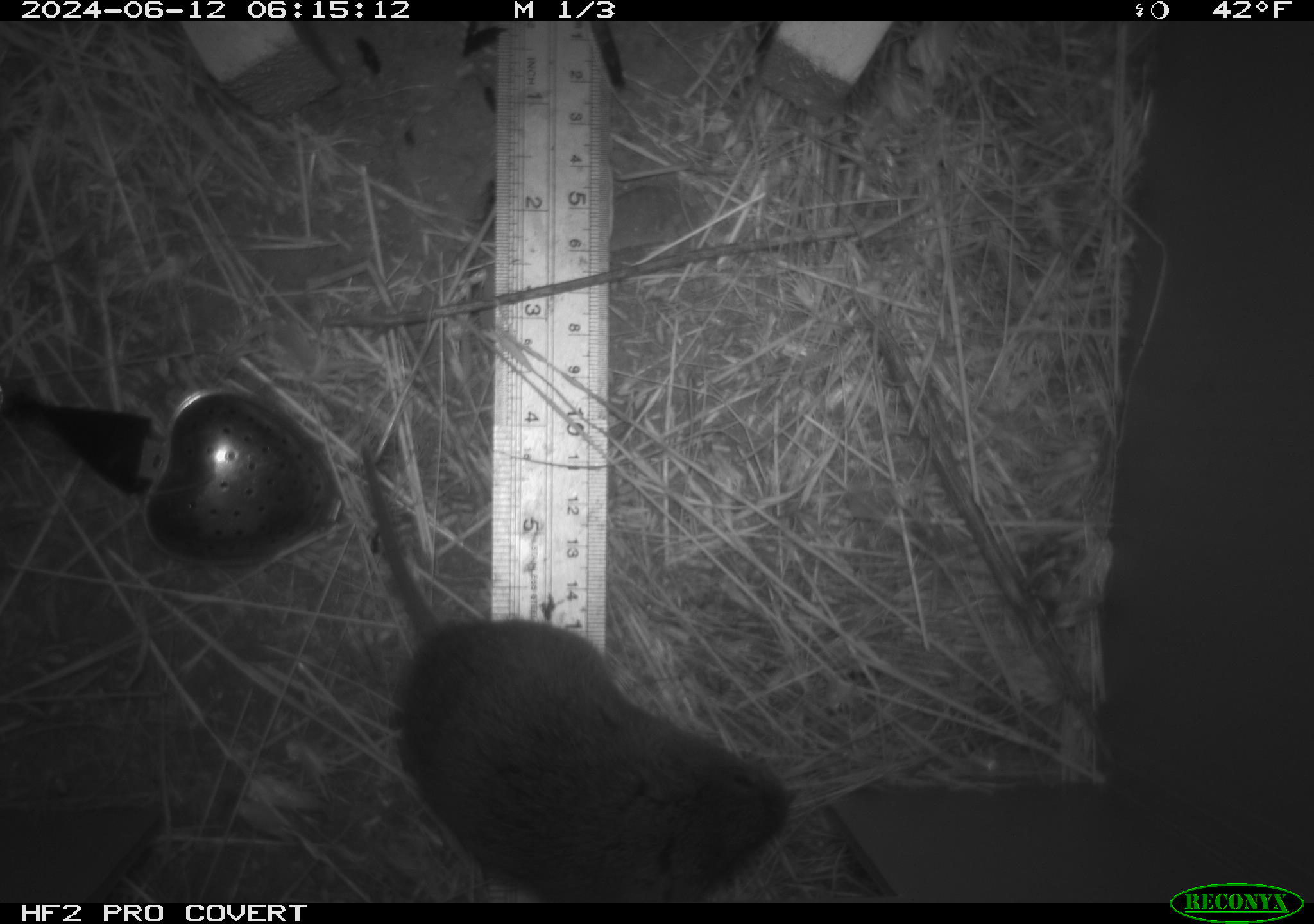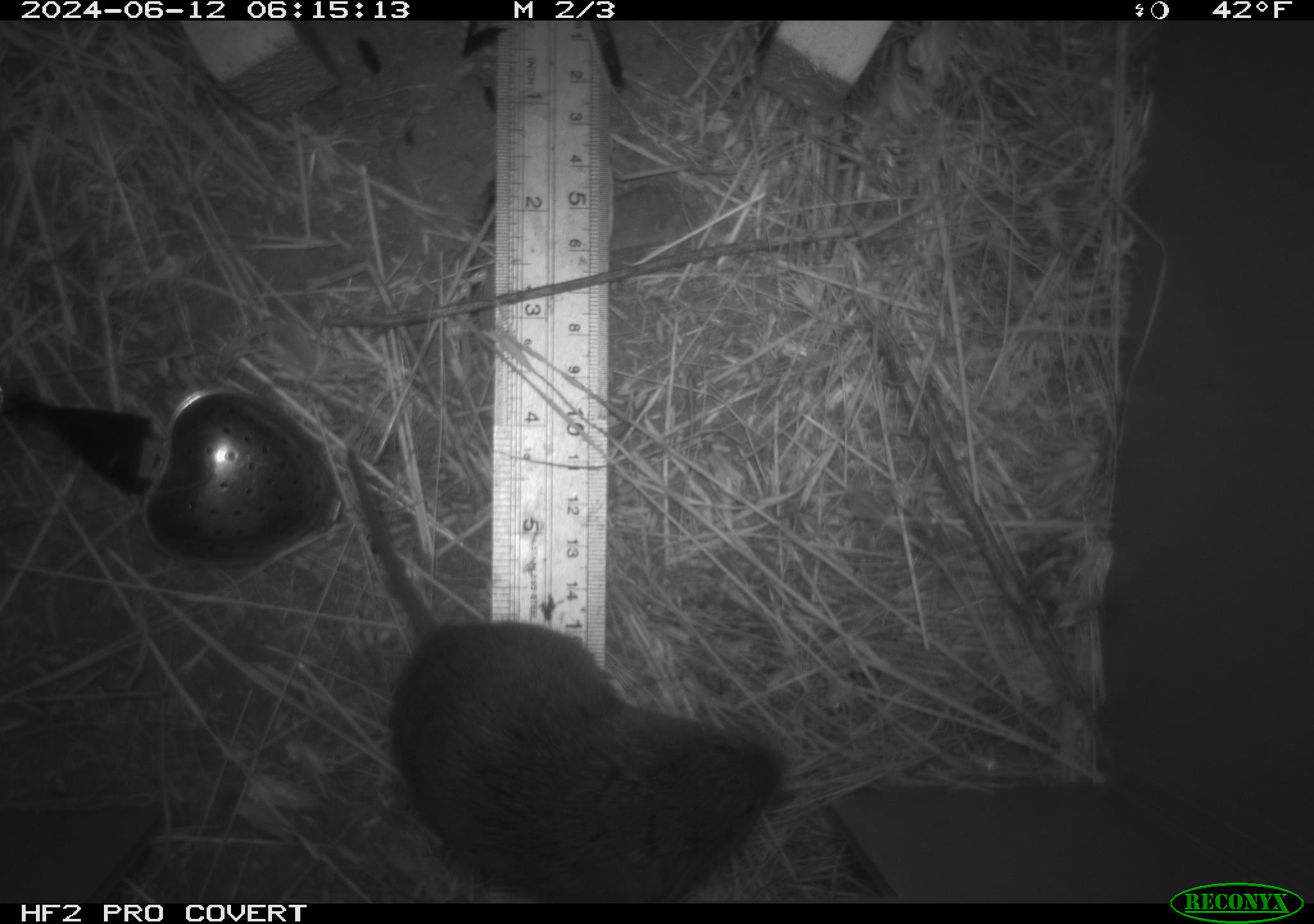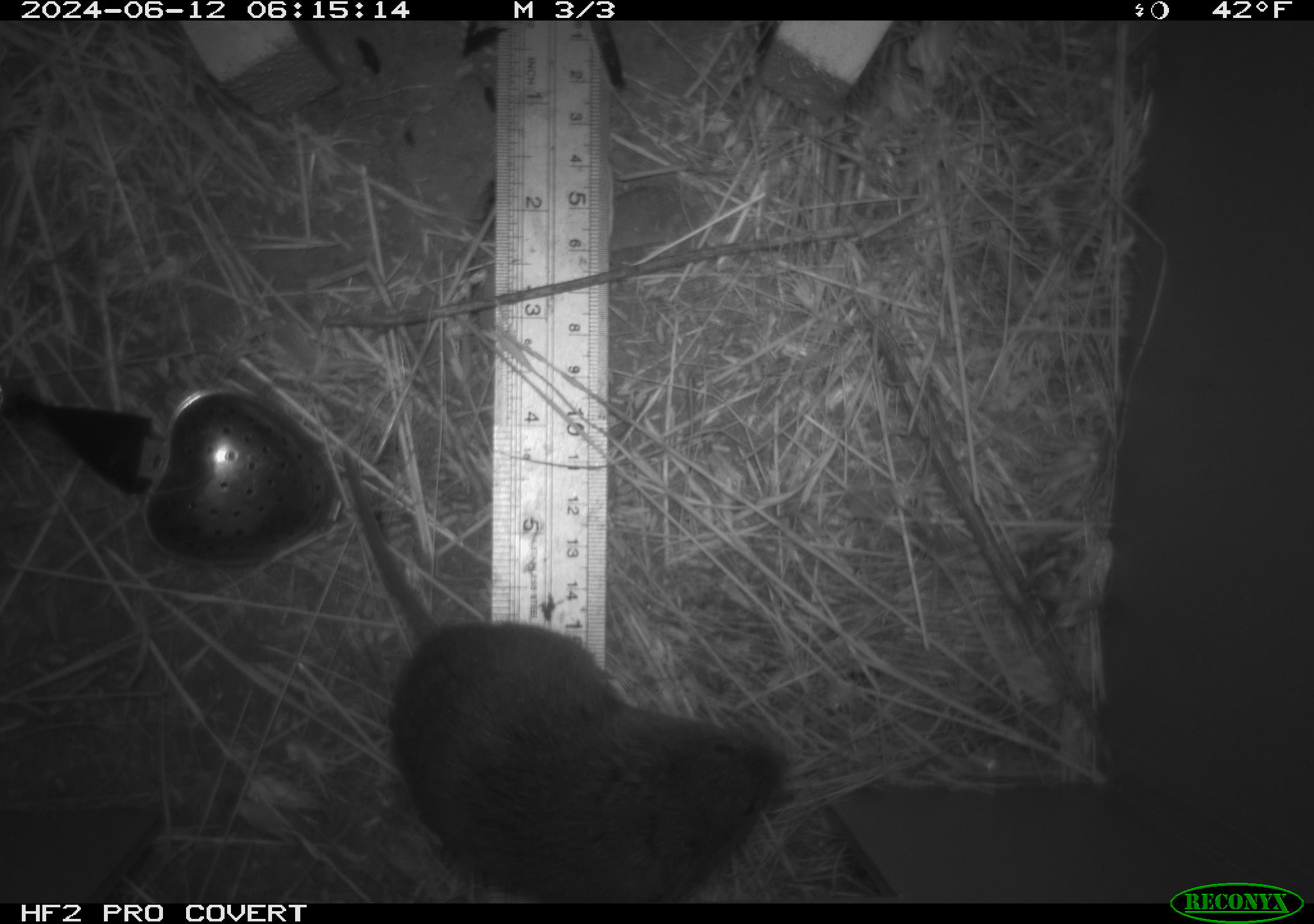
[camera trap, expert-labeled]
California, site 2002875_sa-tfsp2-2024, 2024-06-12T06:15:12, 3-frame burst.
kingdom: Animalia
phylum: Chordata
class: Mammalia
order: Rodentia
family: Cricetidae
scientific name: Arvicolinae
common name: voles, lemmings, and muskrats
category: arvicolinae subfamily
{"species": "arvicolinae subfamily (voles, lemmings, and muskrats) (Arvicolinae)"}